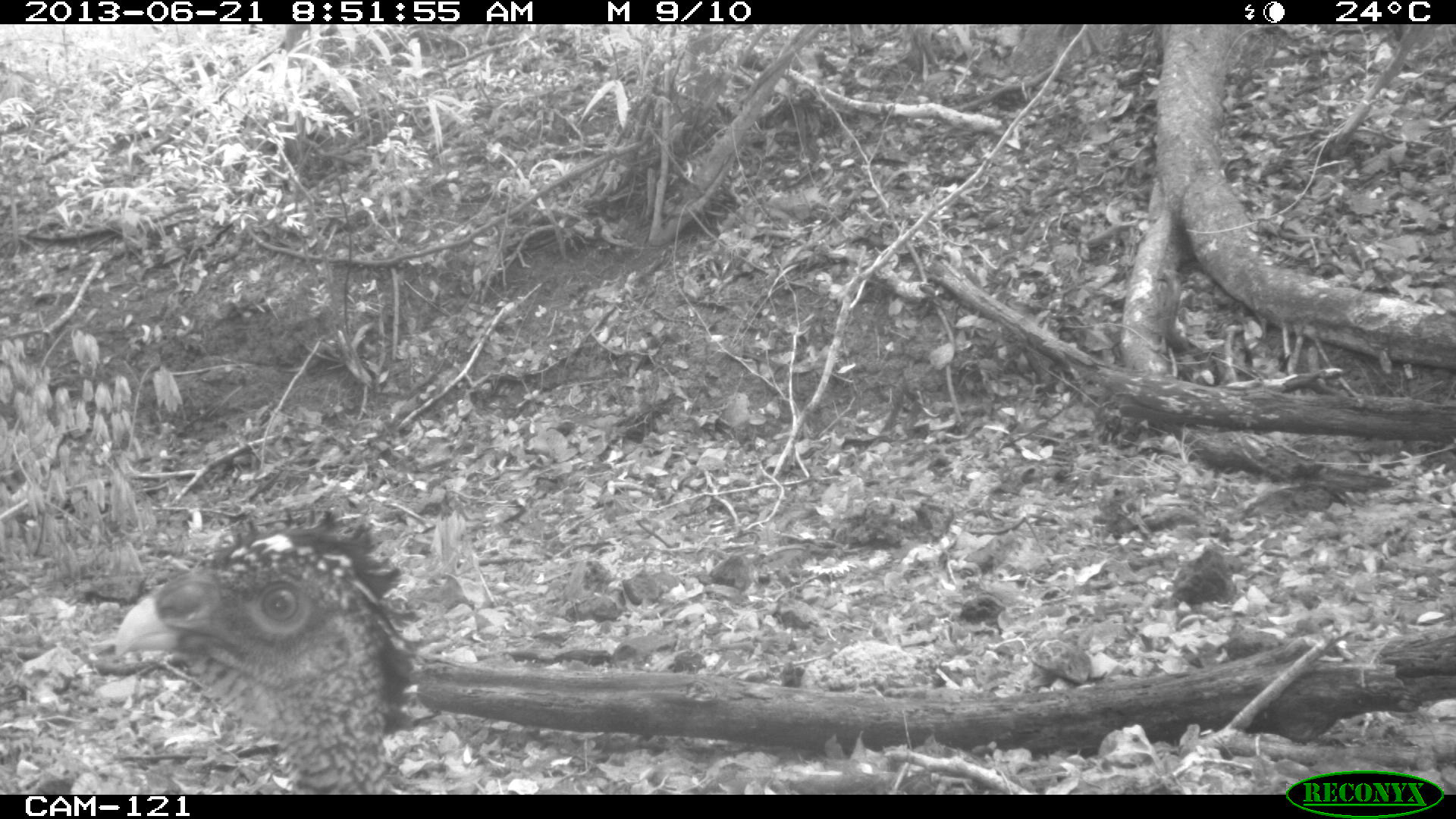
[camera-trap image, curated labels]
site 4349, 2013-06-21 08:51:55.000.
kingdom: Animalia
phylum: Chordata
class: Aves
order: Galliformes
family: Cracidae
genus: Crax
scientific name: Crax rubra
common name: great curassow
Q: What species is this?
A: Crax rubra (great curassow).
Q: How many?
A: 1.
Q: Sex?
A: Female.